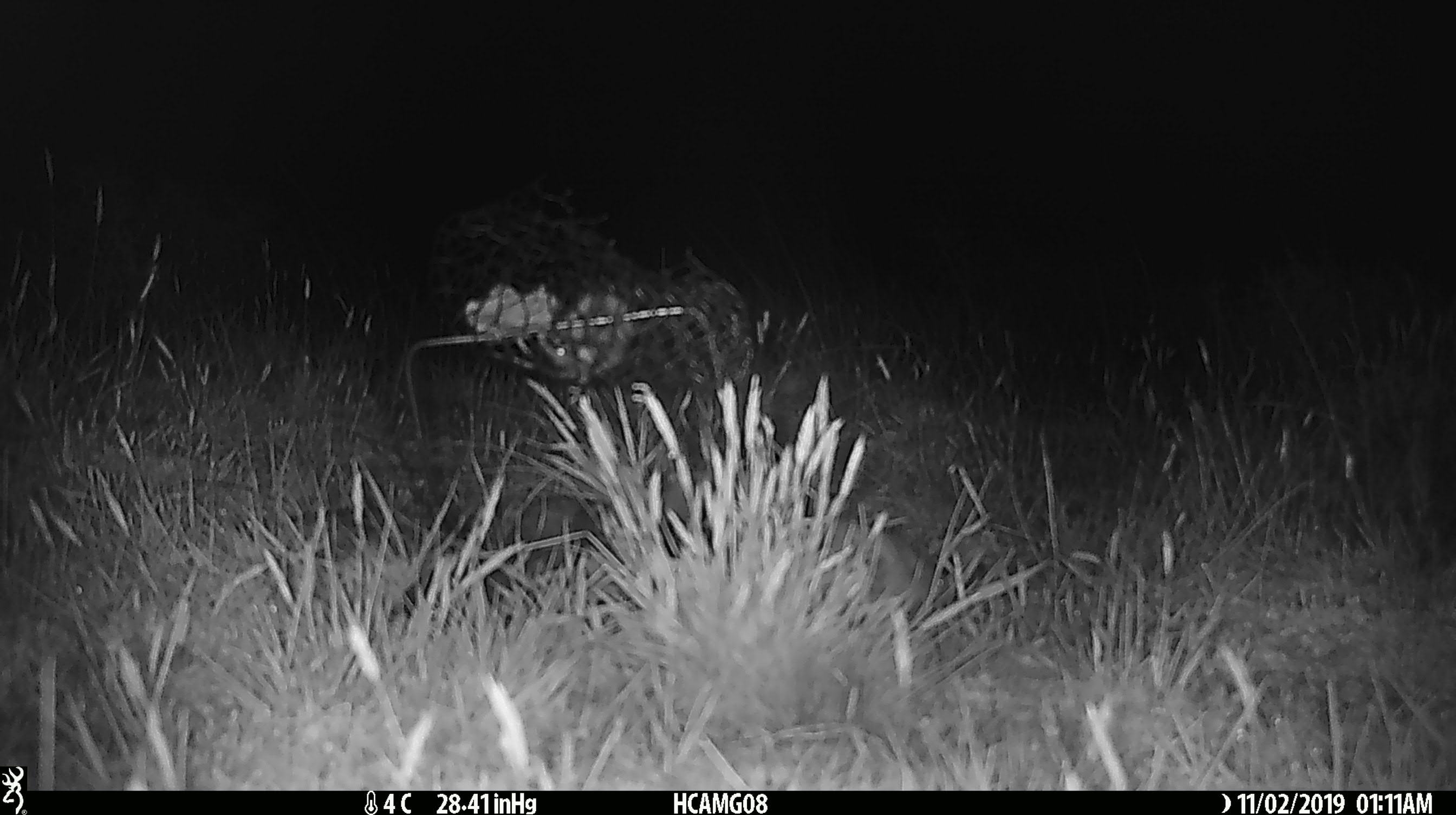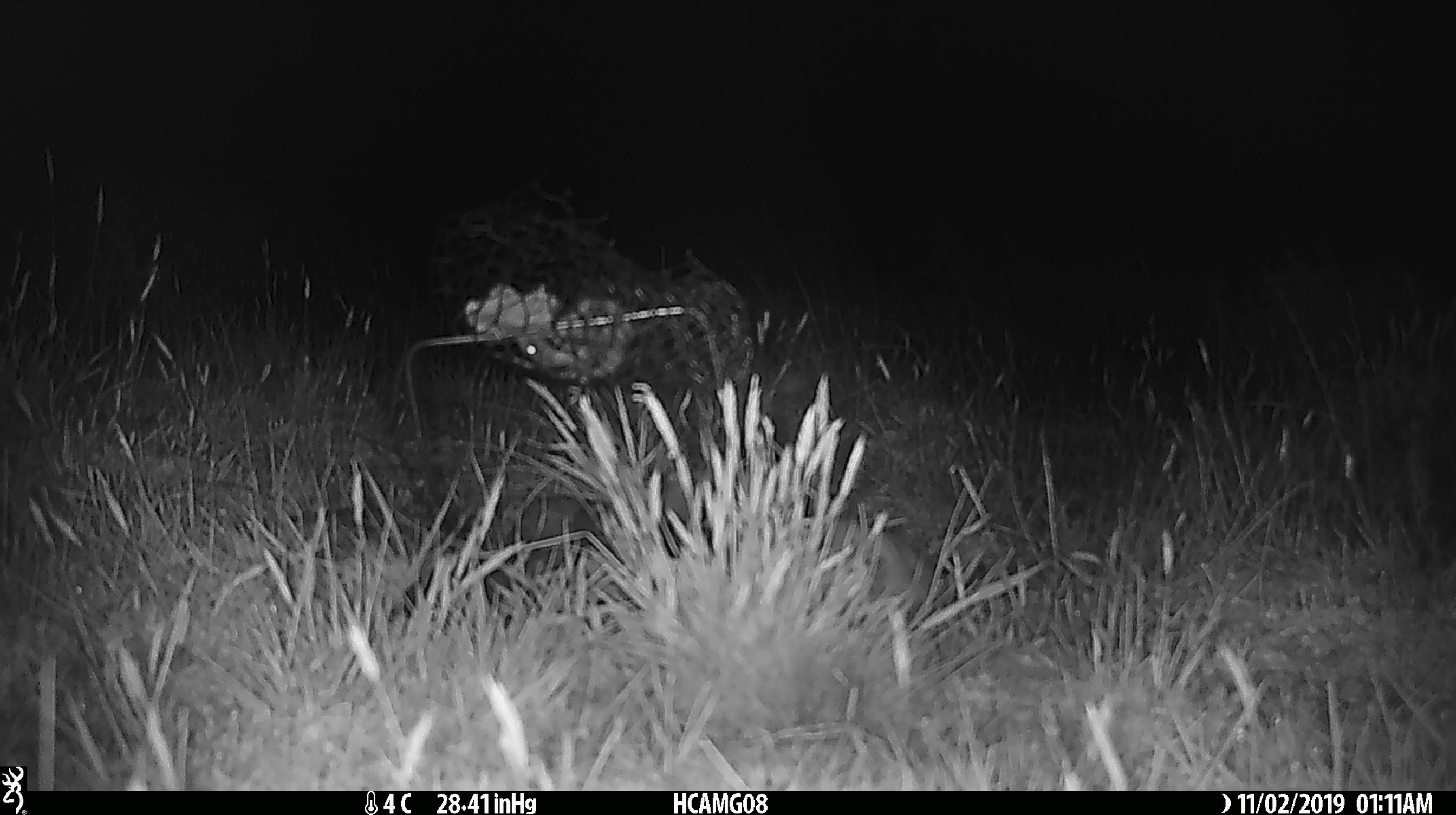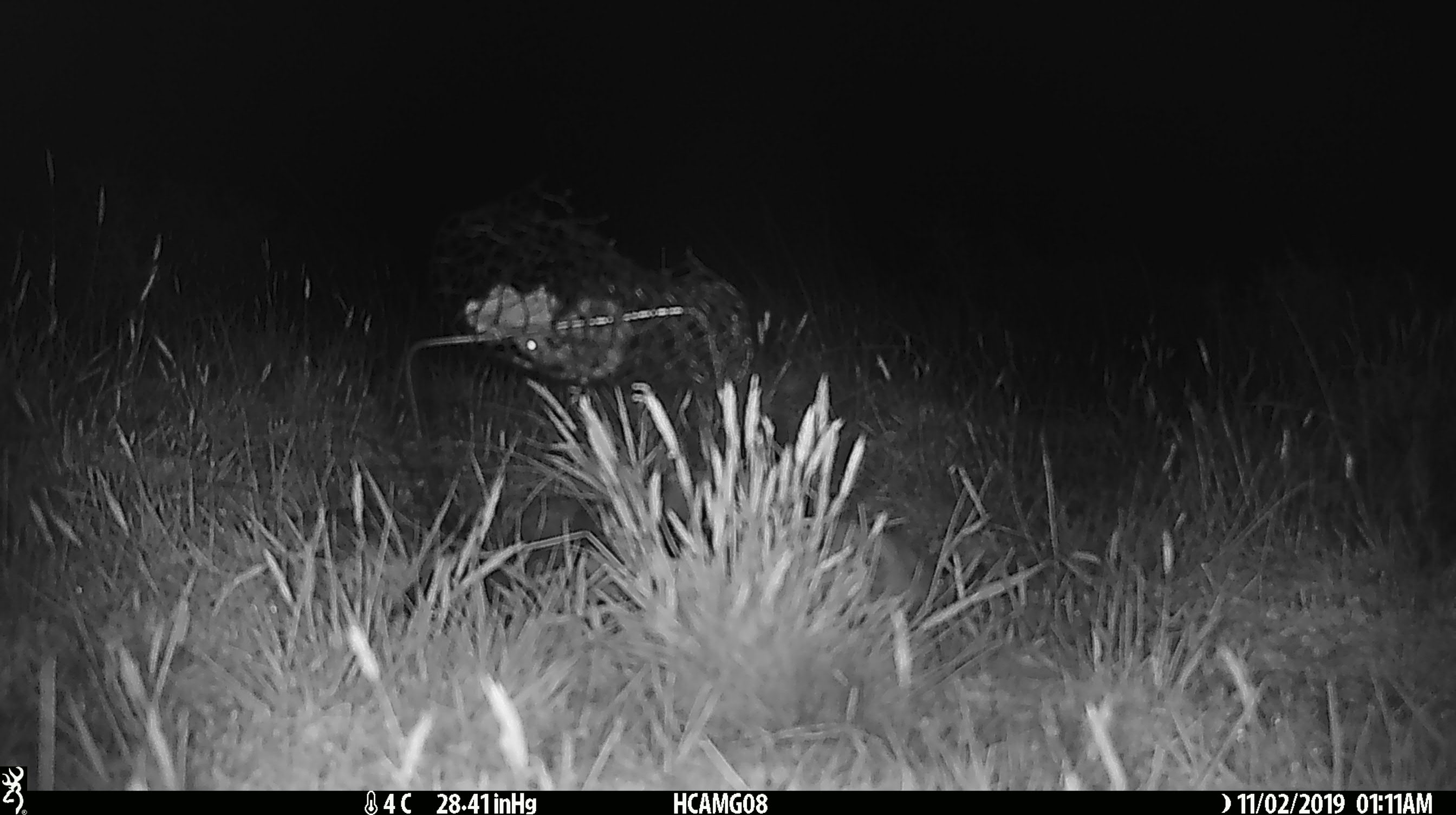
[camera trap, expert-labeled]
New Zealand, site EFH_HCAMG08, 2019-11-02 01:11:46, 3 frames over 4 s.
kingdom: Animalia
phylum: Chordata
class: Mammalia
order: Rodentia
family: Muridae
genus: Mus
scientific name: Mus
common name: mouse